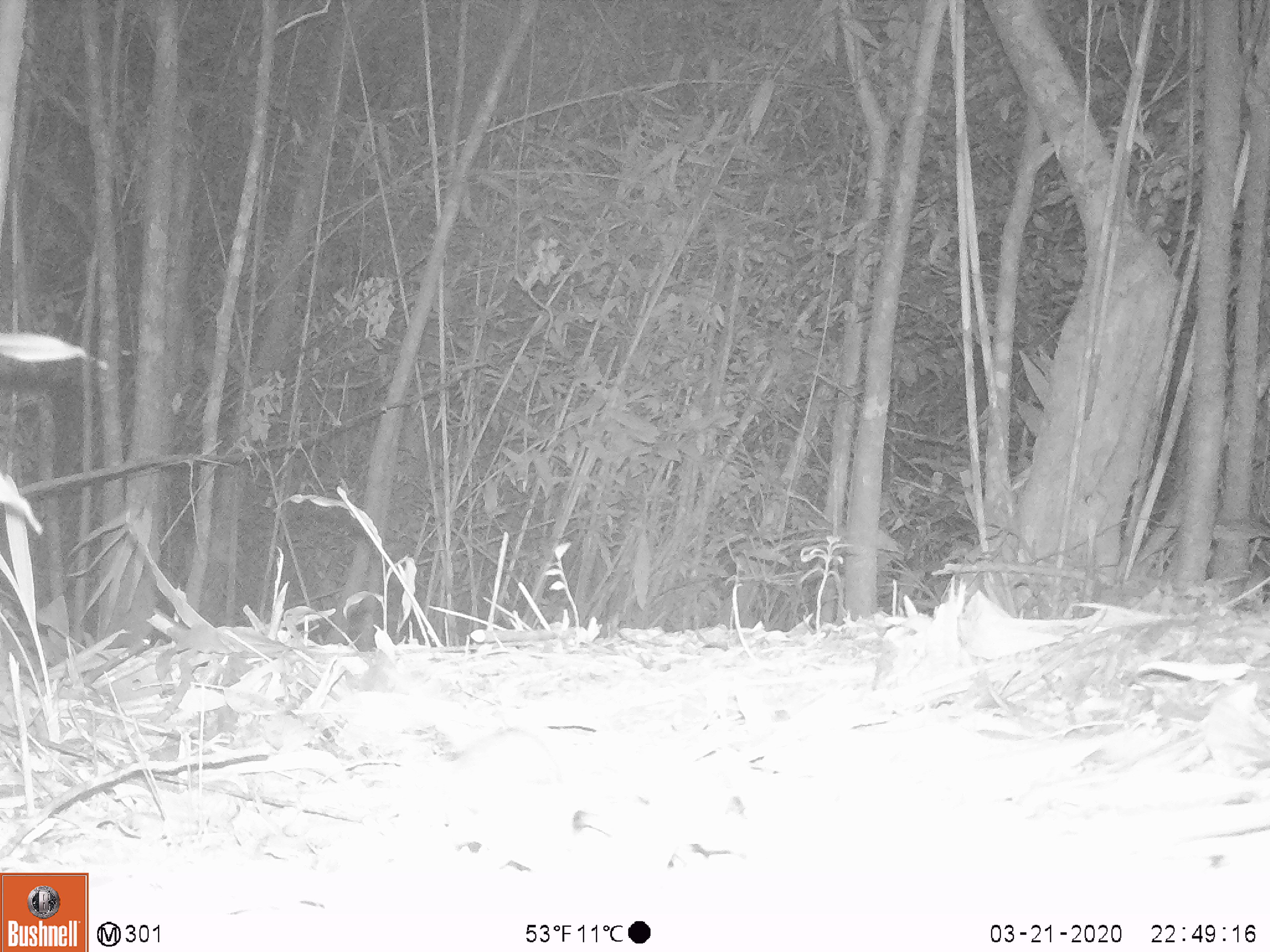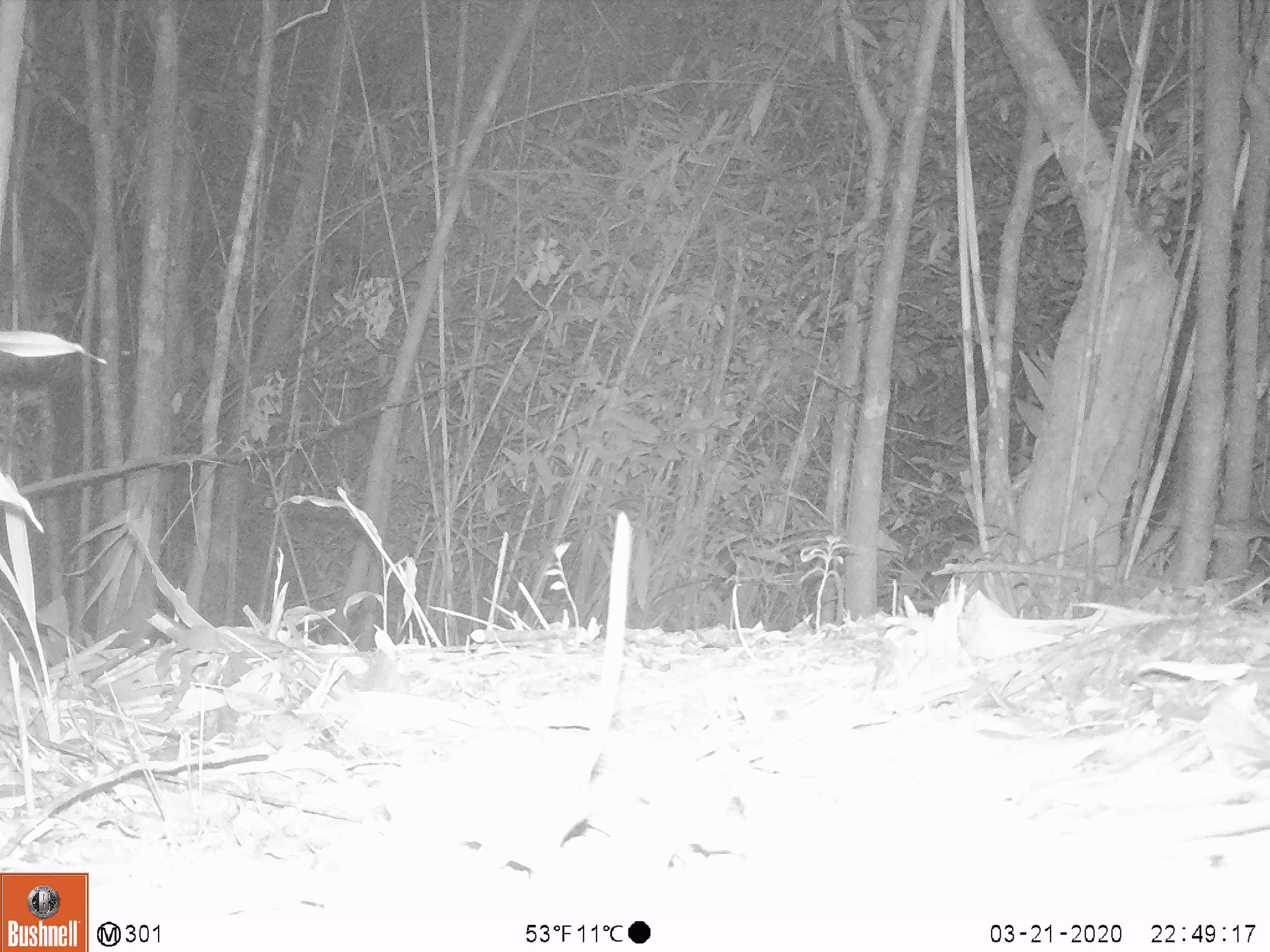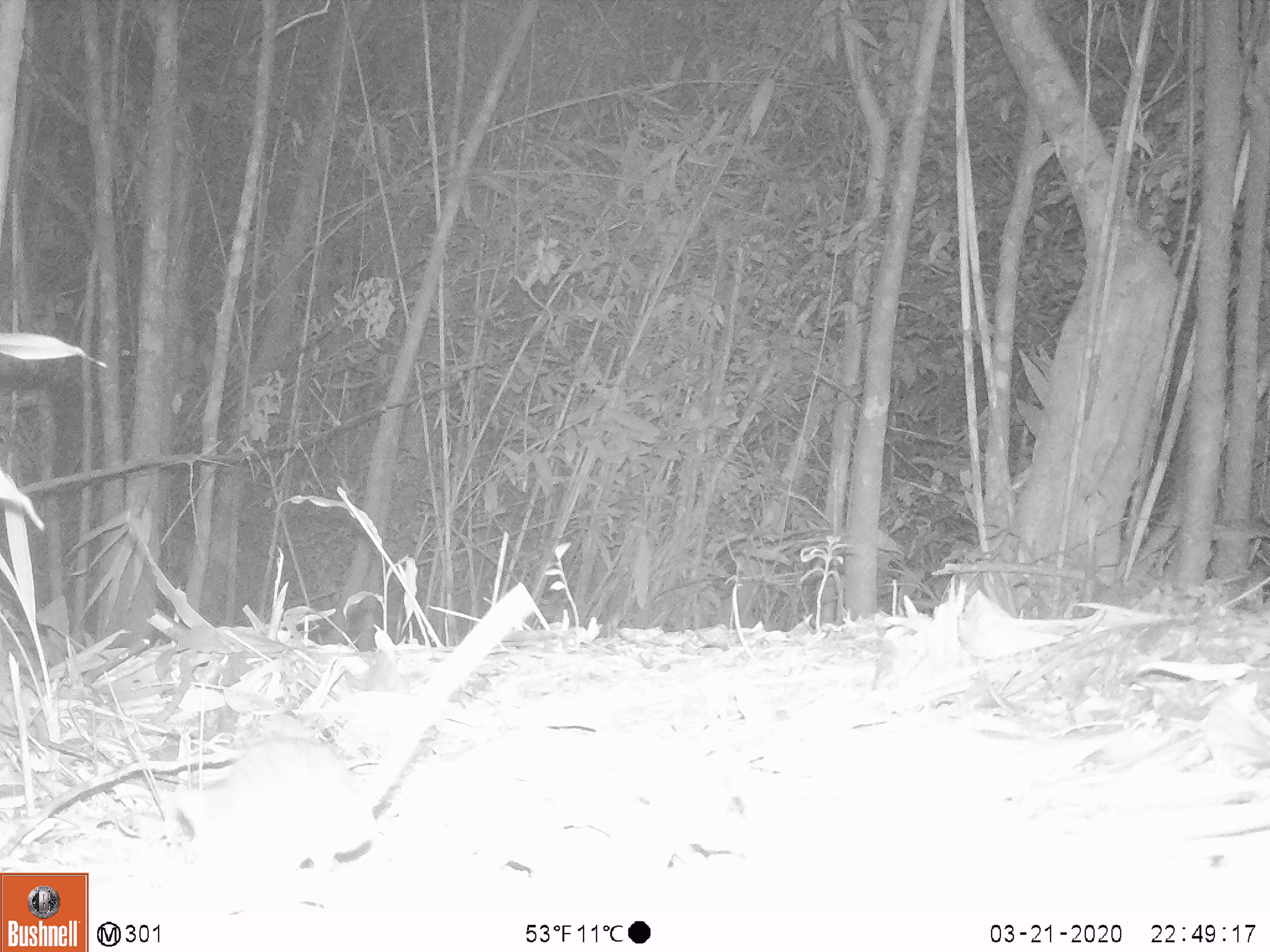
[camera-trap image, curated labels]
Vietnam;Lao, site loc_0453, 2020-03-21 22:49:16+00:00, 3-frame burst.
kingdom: Animalia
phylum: Chordata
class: Aves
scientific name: Aves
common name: bird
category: unidentified bird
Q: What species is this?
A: Unidentified bird (bird) (Aves).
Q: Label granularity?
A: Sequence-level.